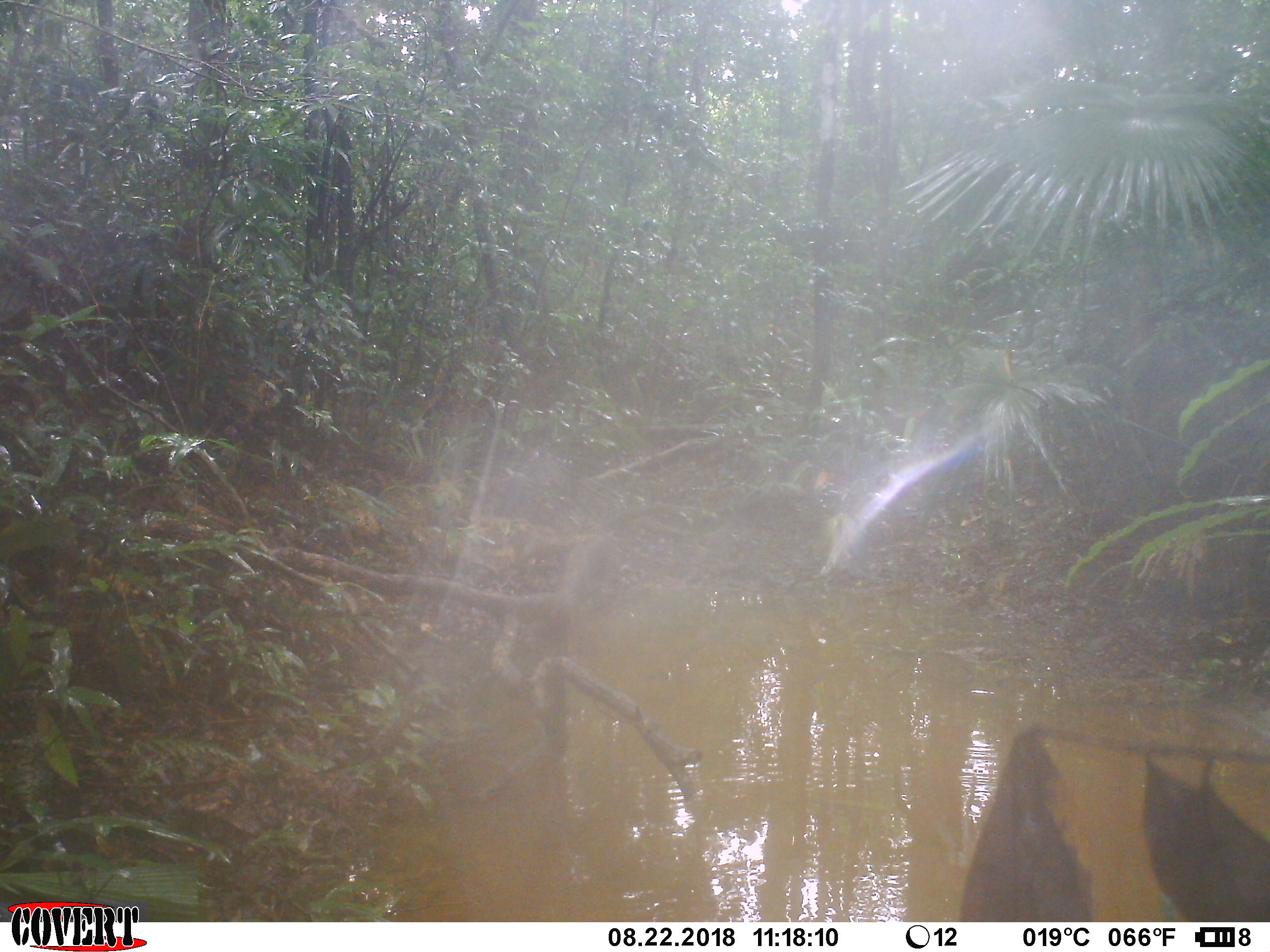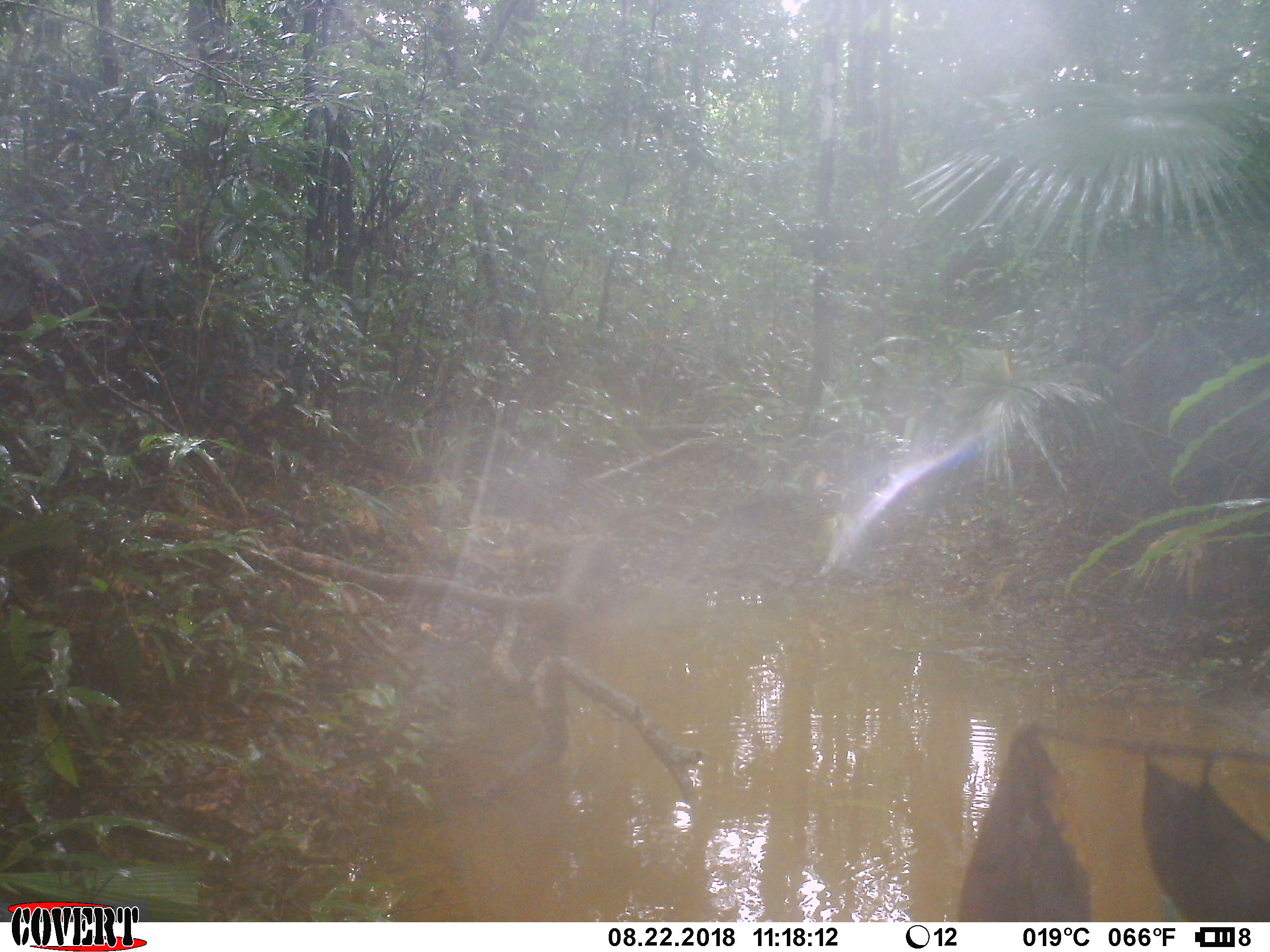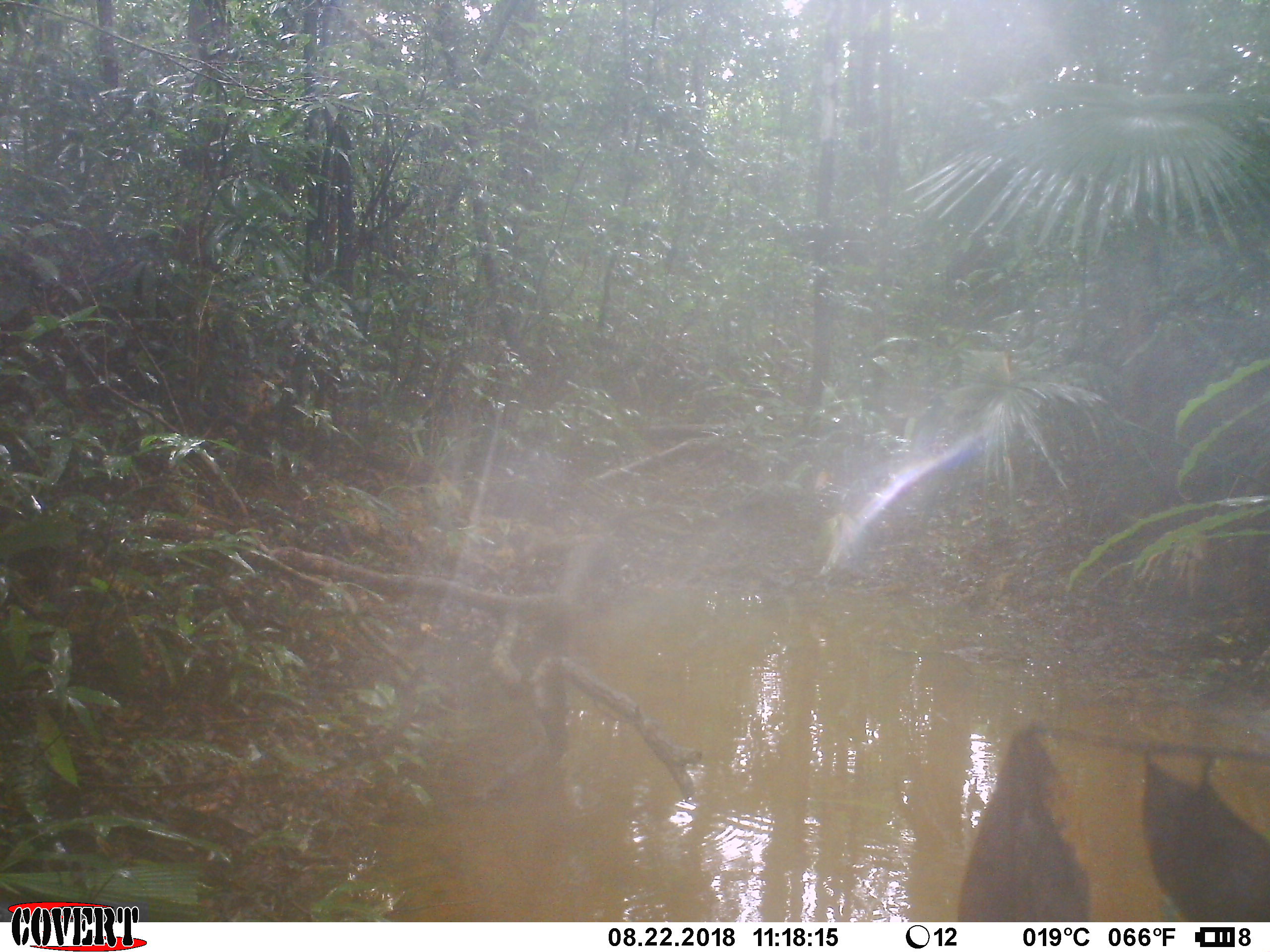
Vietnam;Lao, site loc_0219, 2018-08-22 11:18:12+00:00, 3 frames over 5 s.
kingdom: Animalia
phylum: Chordata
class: Mammalia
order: Artiodactyla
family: Suidae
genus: Sus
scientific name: Sus scrofa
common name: eurasian wild pig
Eurasian wild pig (Sus scrofa). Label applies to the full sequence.